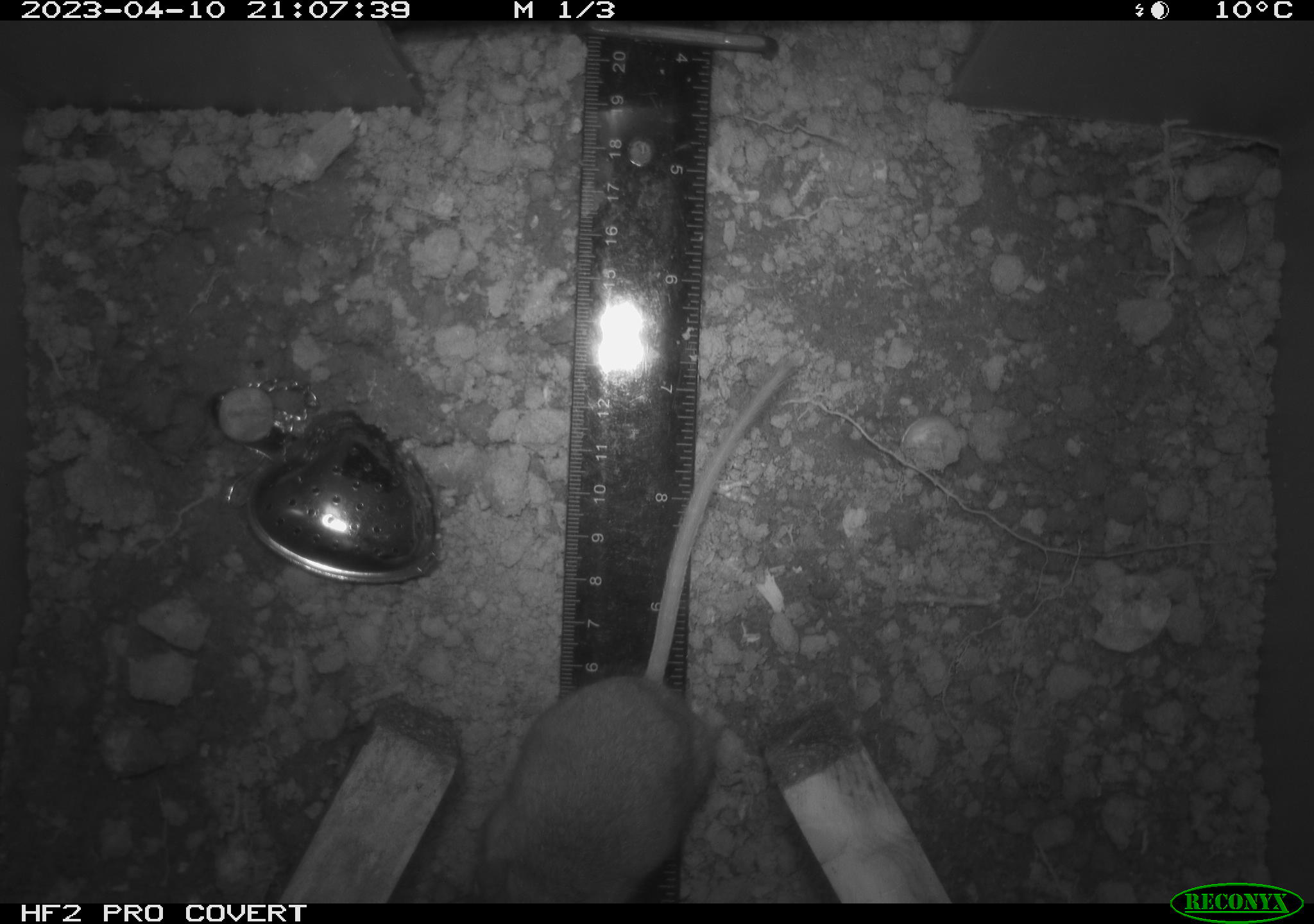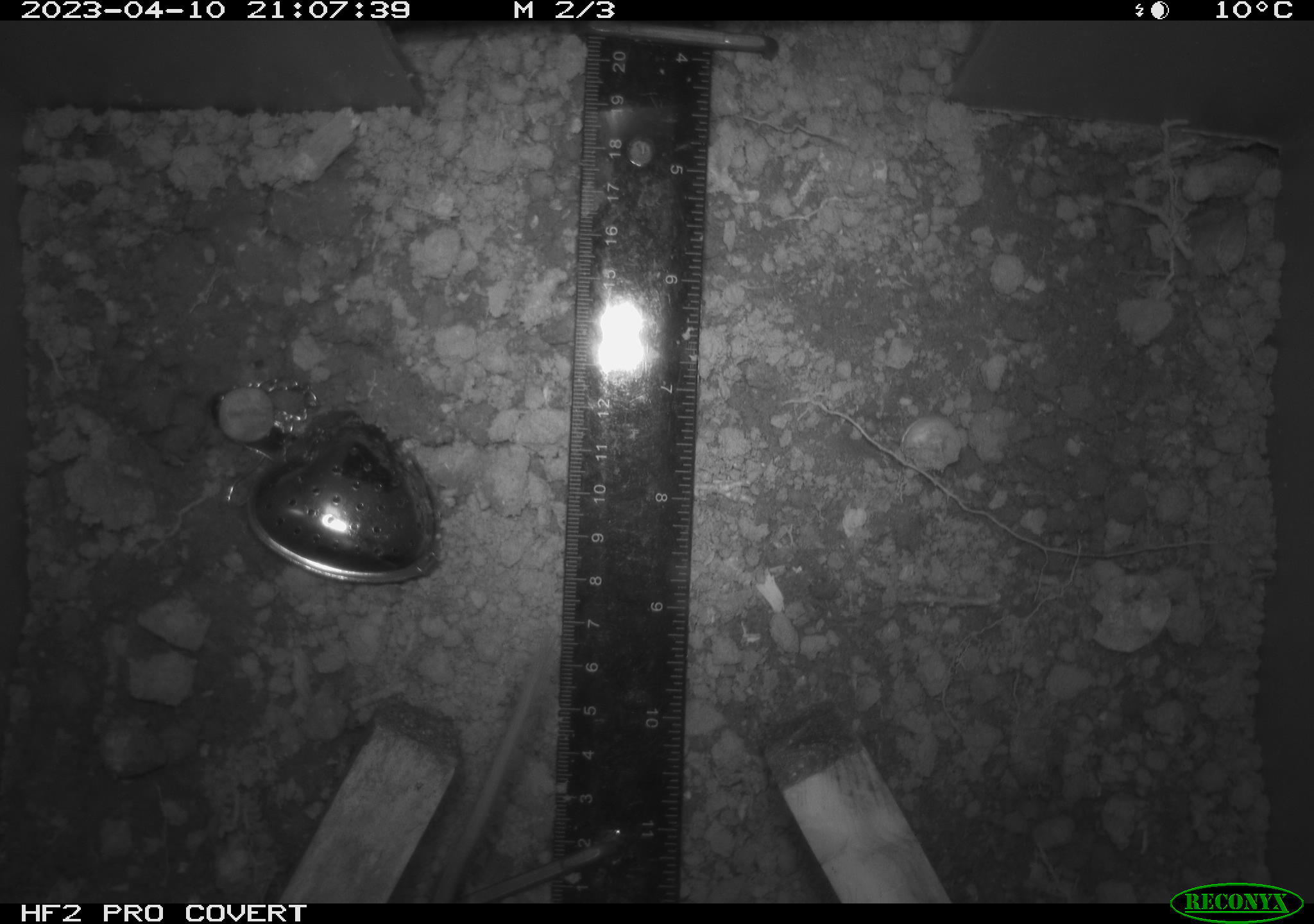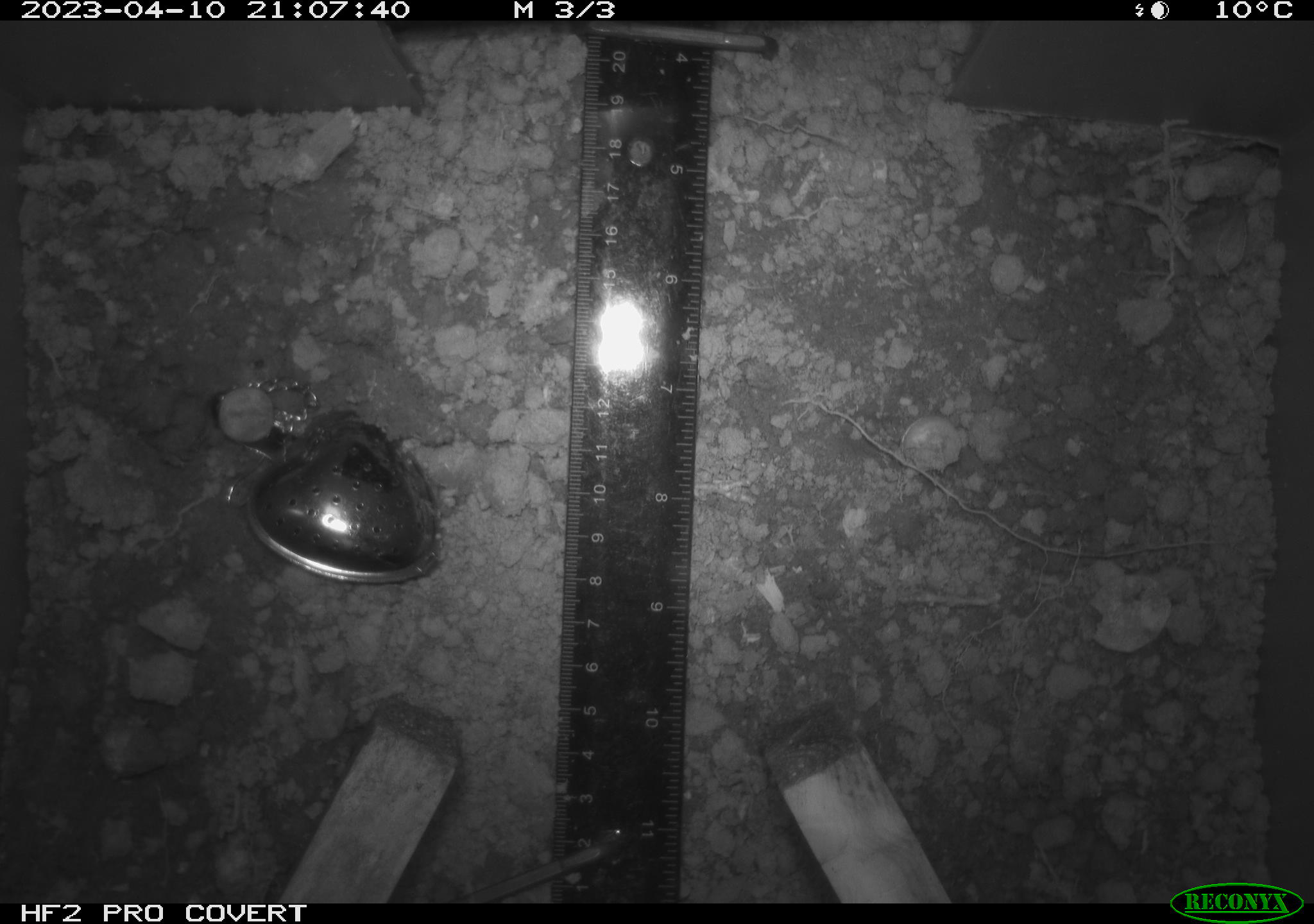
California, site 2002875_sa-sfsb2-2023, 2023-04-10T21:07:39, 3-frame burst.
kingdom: Animalia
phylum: Chordata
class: Mammalia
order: Rodentia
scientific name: Rodentia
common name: mouse species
Mouse species (Rodentia).